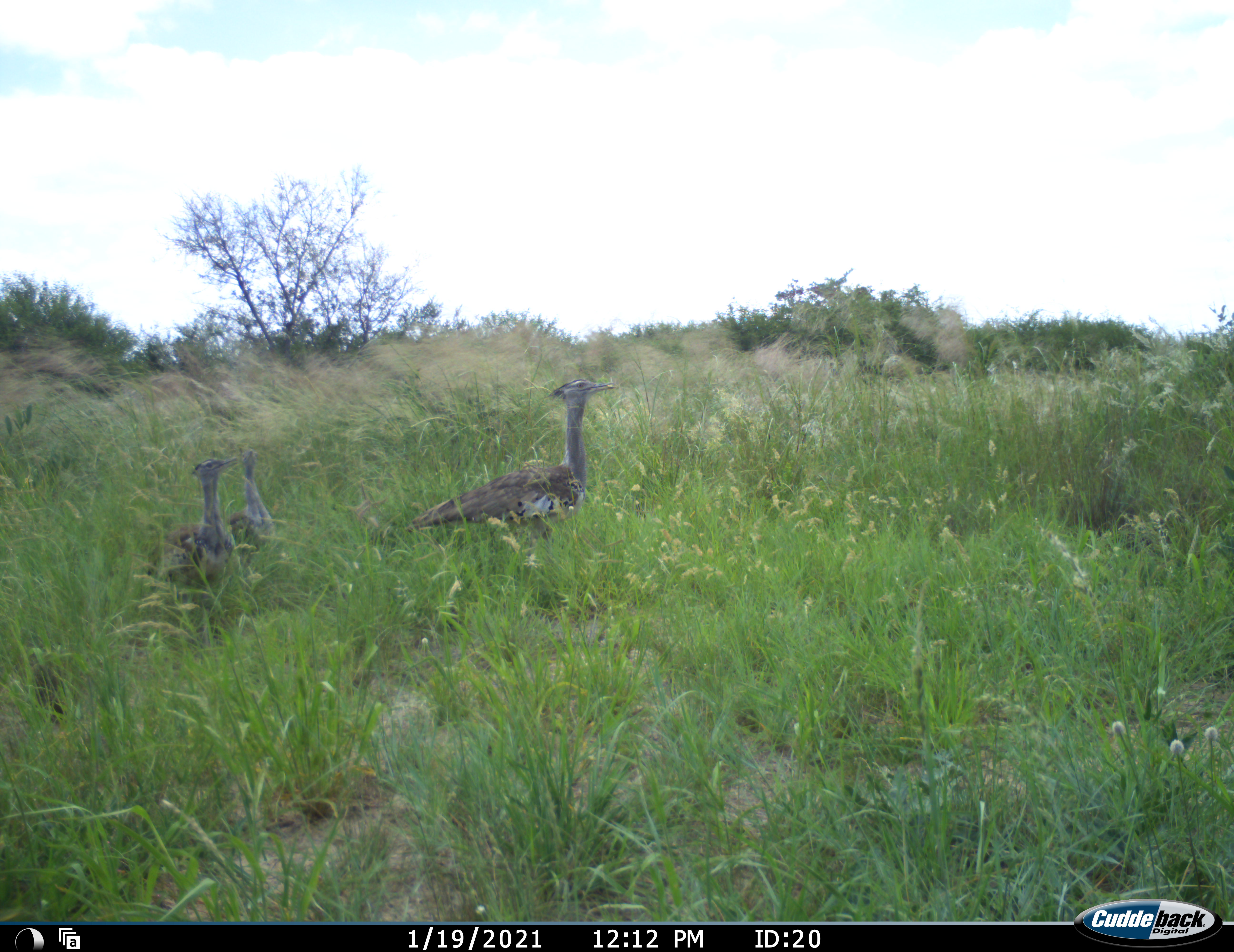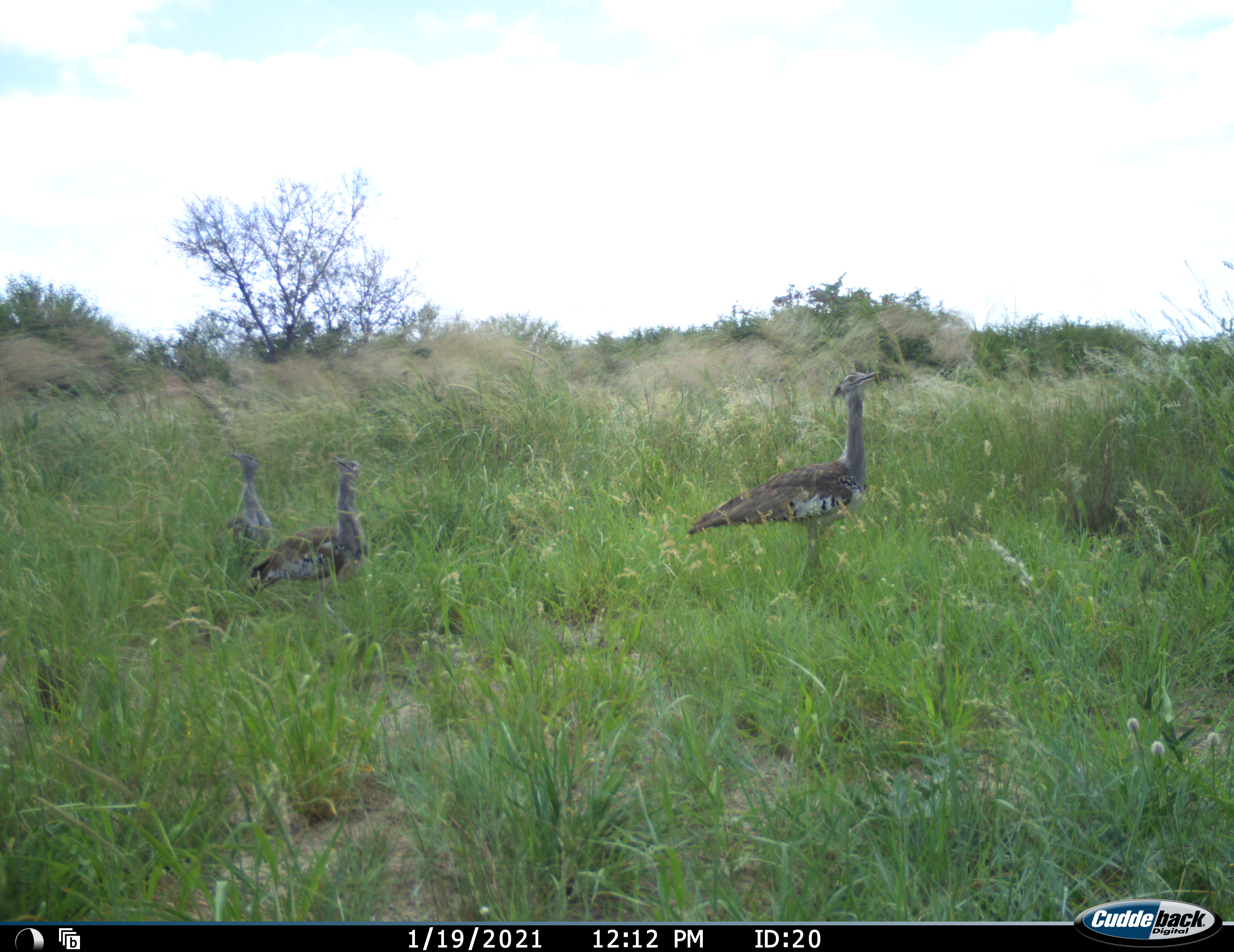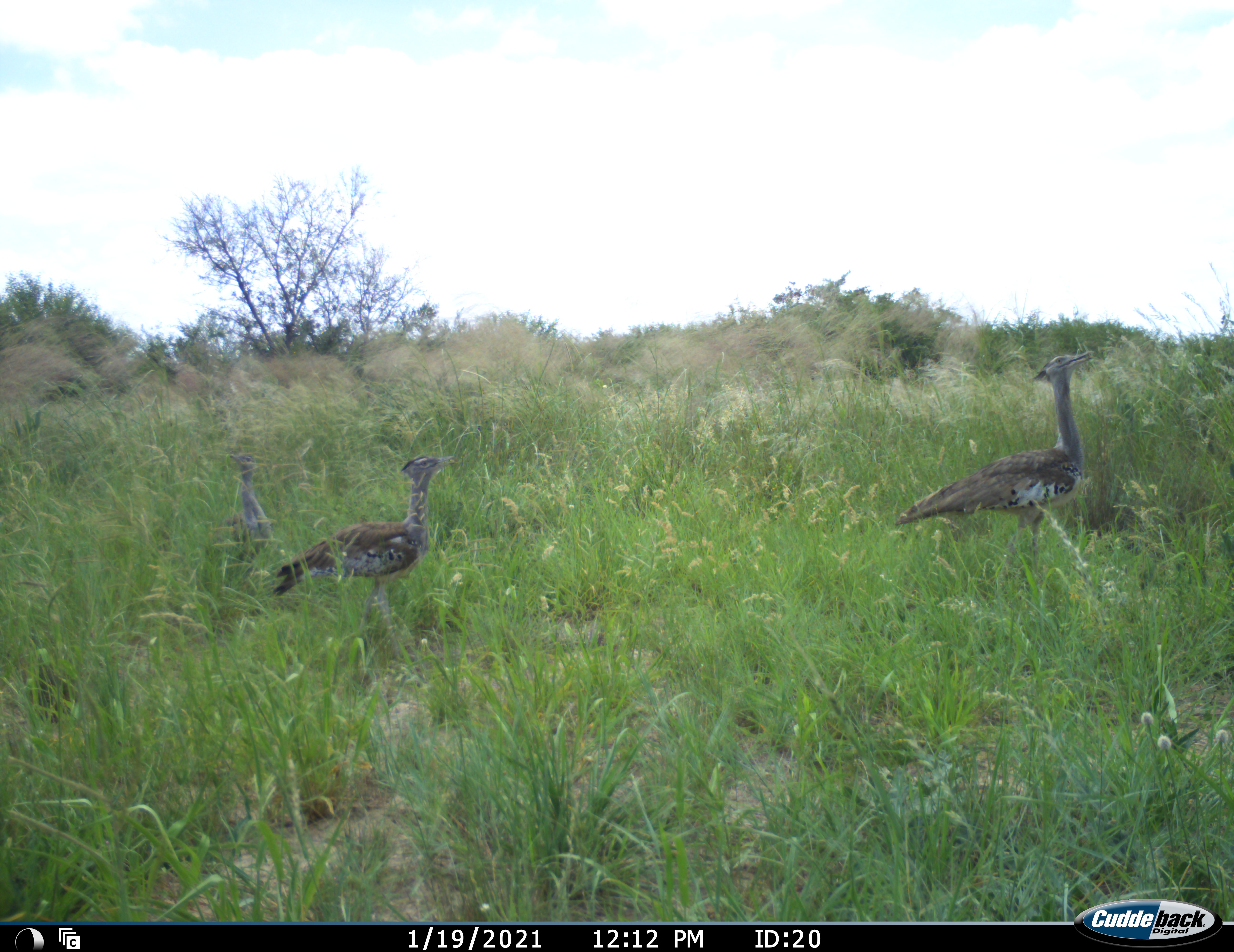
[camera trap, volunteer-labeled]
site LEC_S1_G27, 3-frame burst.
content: unidentified animal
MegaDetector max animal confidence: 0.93